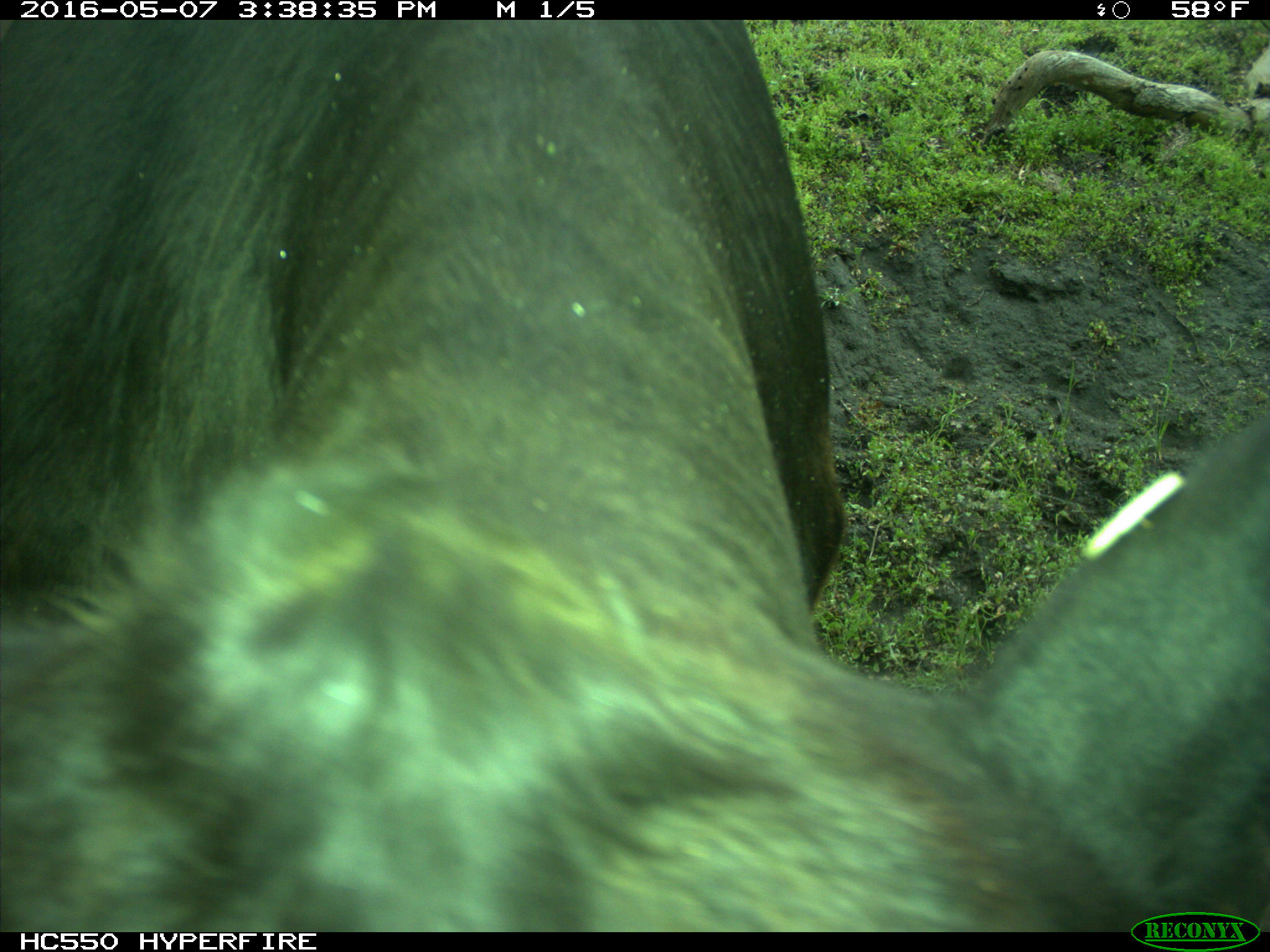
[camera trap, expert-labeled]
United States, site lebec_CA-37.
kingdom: Animalia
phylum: Chordata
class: Mammalia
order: Artiodactyla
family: Bovidae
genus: Bos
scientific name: Bos taurus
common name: domestic cow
Bos taurus (domestic cow).